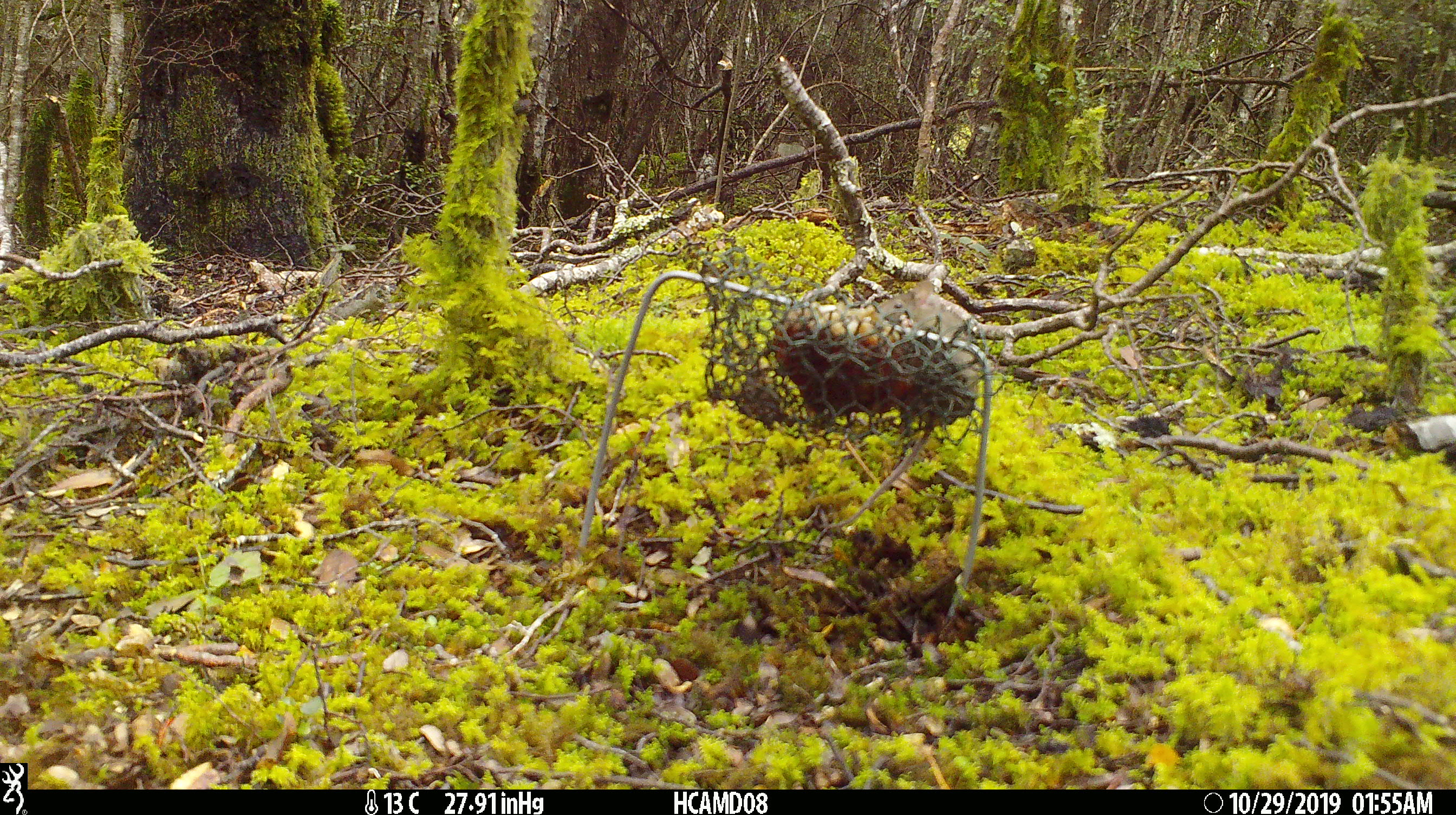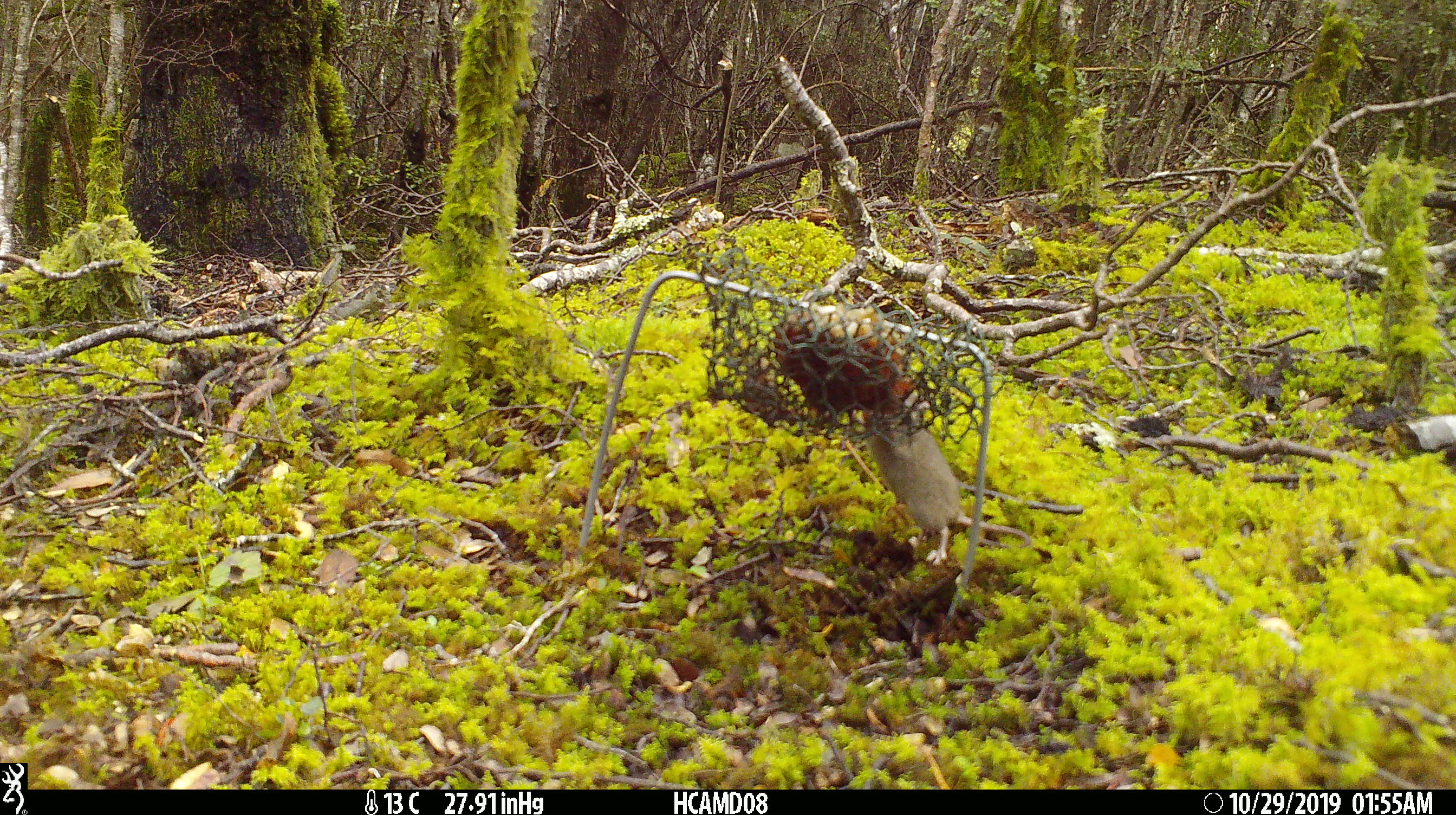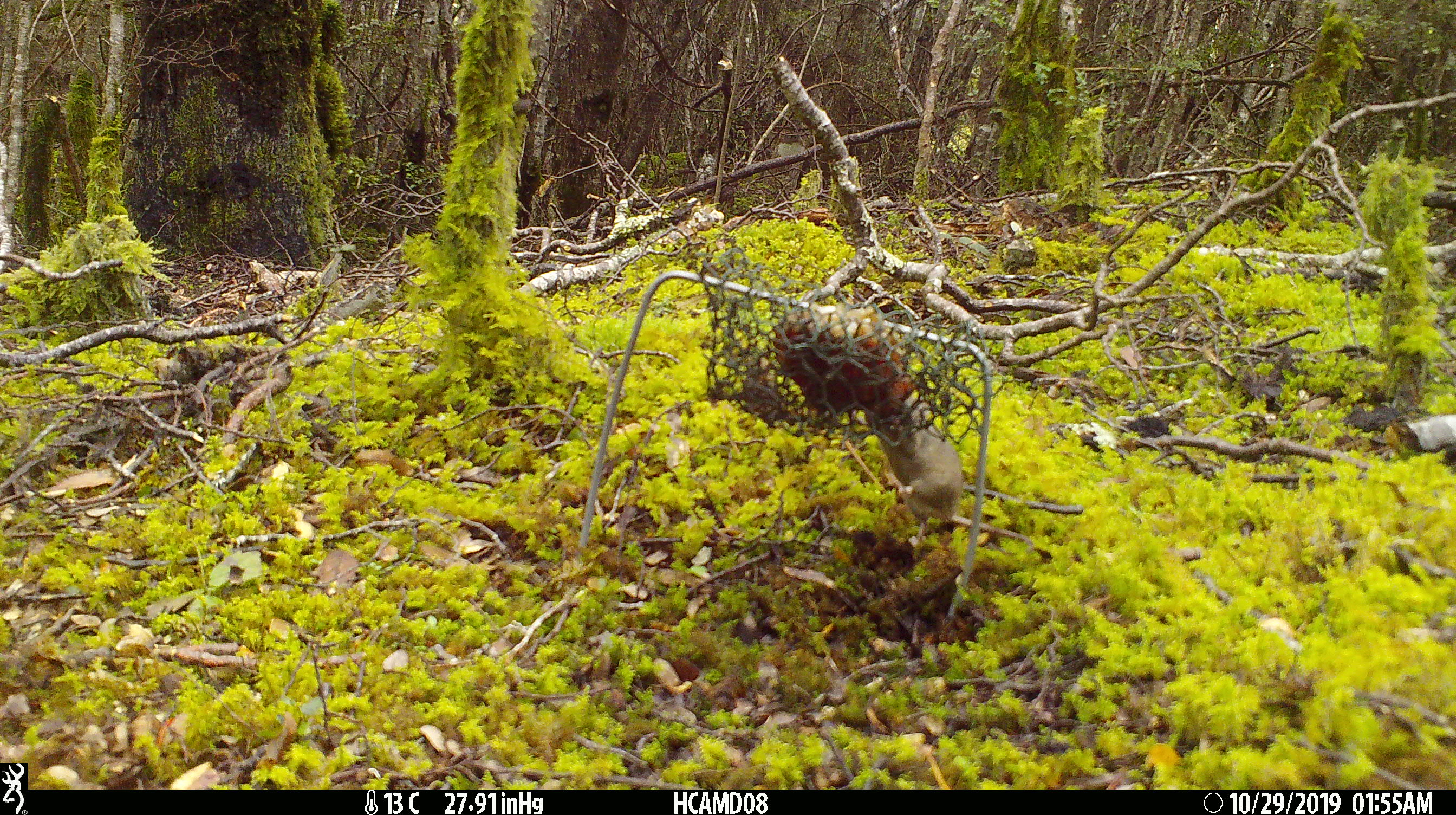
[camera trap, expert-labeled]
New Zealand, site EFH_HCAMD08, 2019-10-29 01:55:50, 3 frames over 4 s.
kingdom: Animalia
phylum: Chordata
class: Mammalia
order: Rodentia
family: Muridae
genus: Mus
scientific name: Mus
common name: mouse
Mouse (Mus).